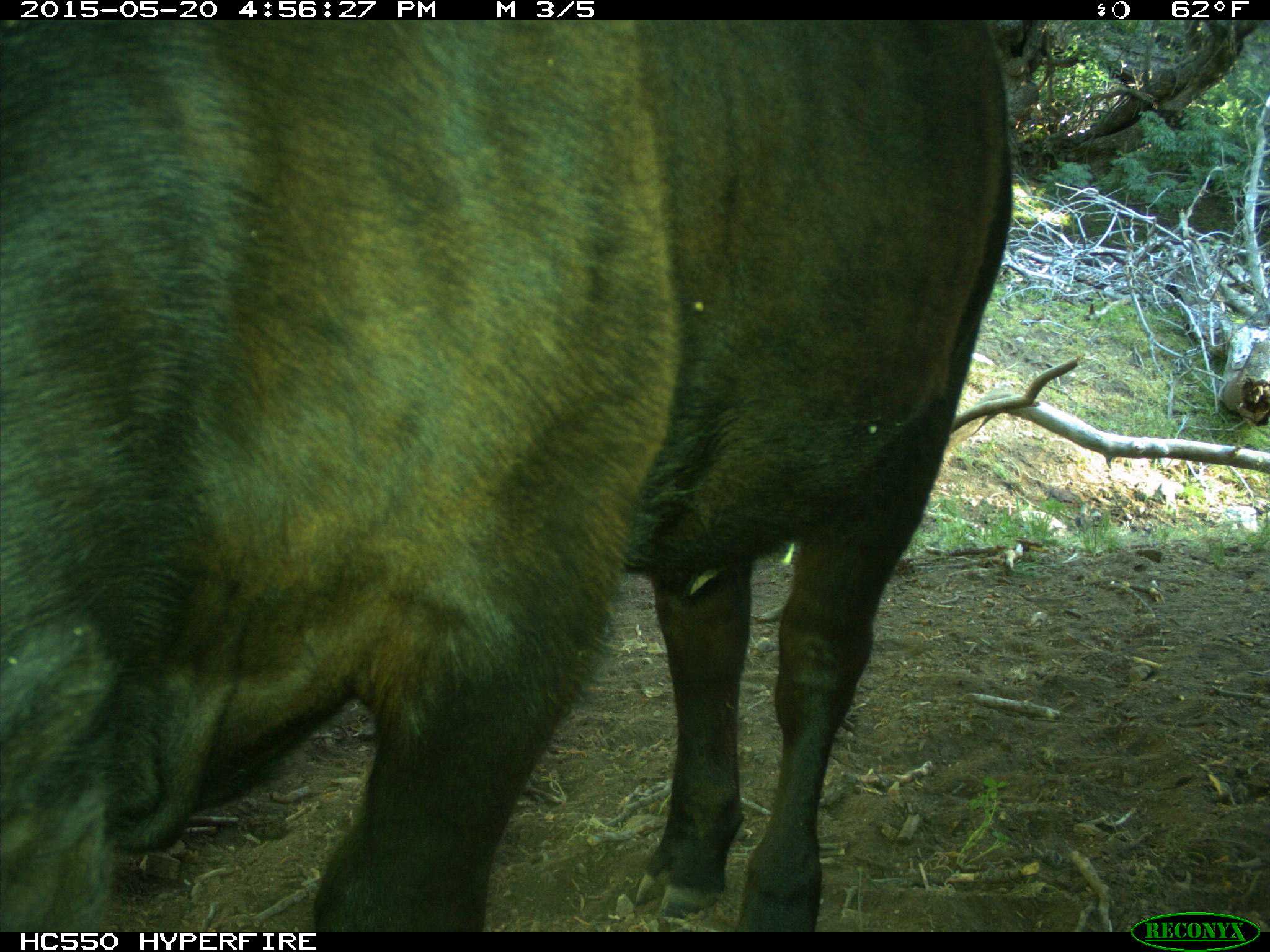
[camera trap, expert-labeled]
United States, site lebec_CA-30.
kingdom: Animalia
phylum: Chordata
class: Mammalia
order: Artiodactyla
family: Bovidae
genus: Bos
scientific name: Bos taurus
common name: domestic cow